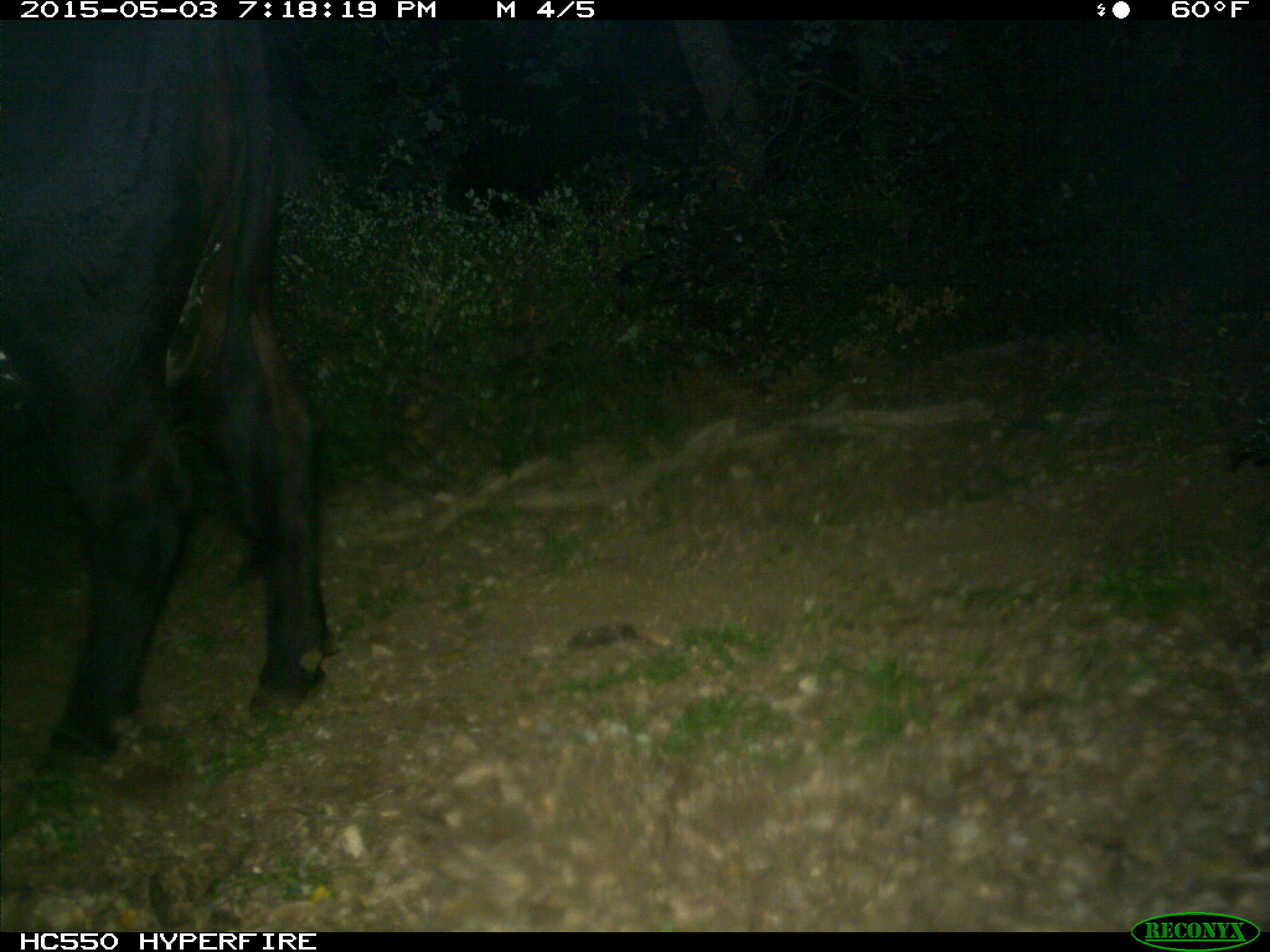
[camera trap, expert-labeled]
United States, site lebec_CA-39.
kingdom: Animalia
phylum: Chordata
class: Mammalia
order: Artiodactyla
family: Bovidae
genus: Bos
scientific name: Bos taurus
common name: domestic cow